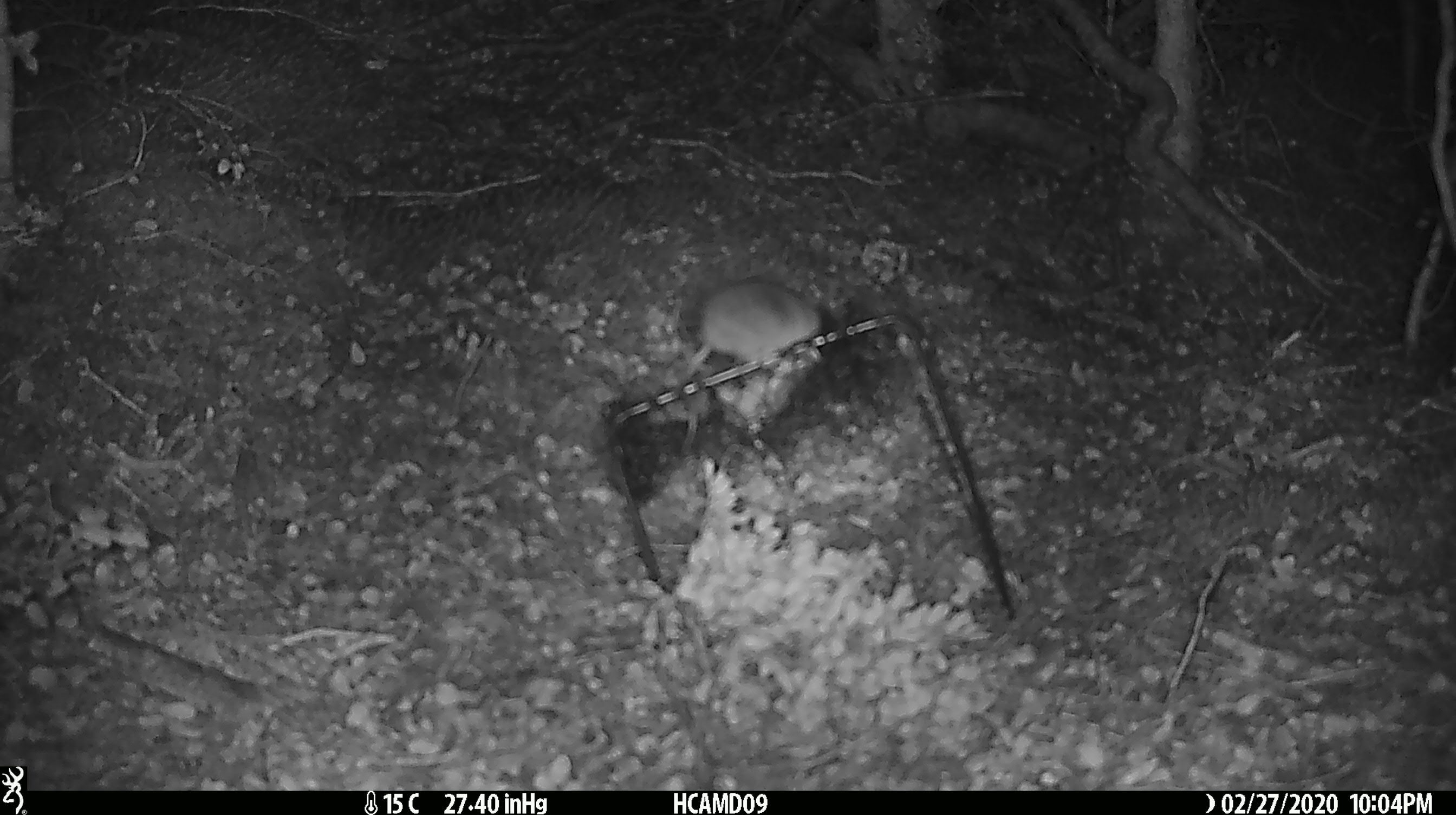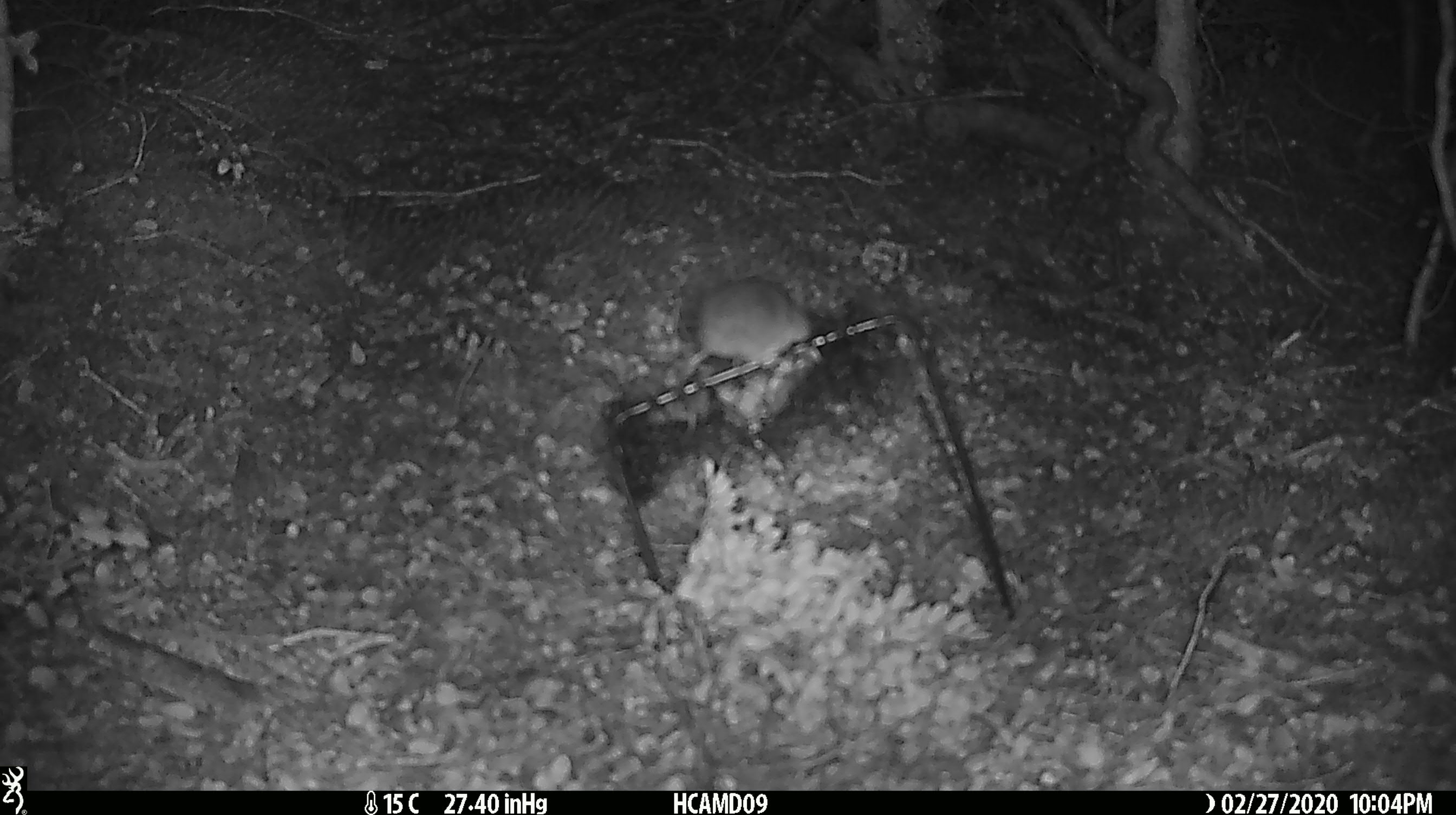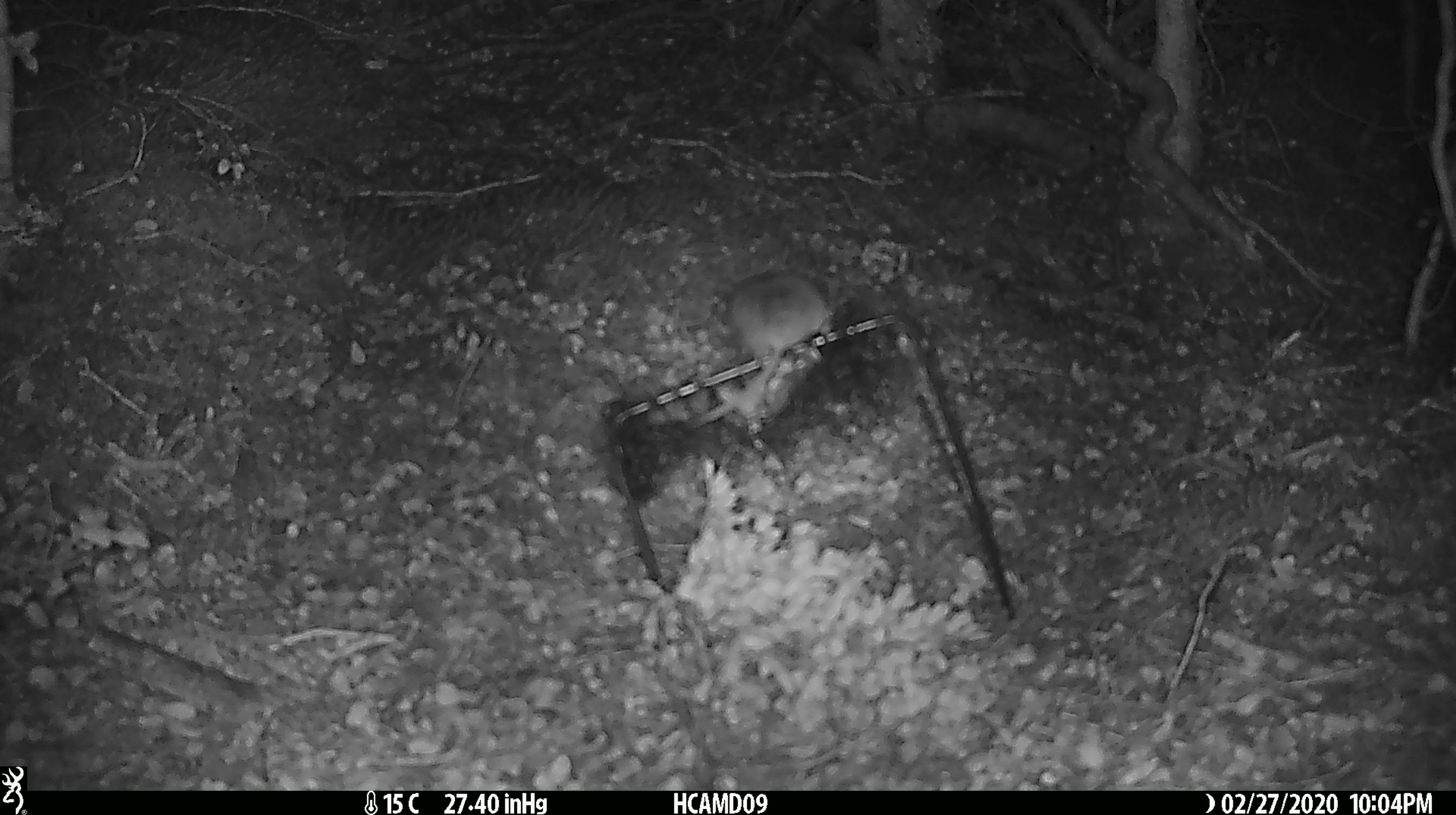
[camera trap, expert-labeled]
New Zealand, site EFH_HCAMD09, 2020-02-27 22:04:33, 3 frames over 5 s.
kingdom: Animalia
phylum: Chordata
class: Mammalia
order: Rodentia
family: Muridae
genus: Mus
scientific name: Mus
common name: mouse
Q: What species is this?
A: Mouse (Mus).